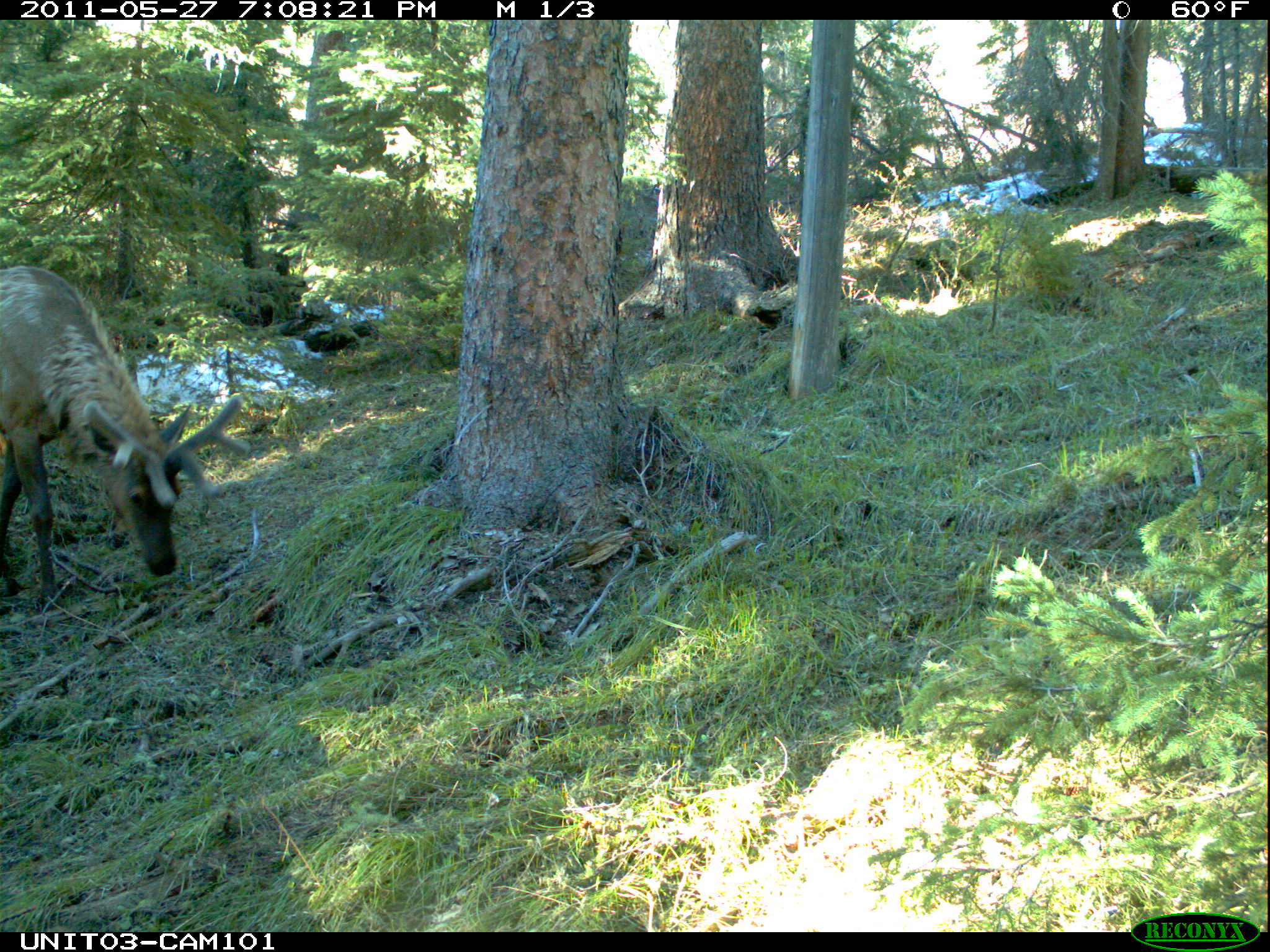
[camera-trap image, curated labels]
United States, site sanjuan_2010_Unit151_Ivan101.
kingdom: Animalia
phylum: Chordata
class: Mammalia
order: Artiodactyla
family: Cervidae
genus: Cervus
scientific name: Cervus elaphus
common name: red deer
Cervus elaphus (red deer).